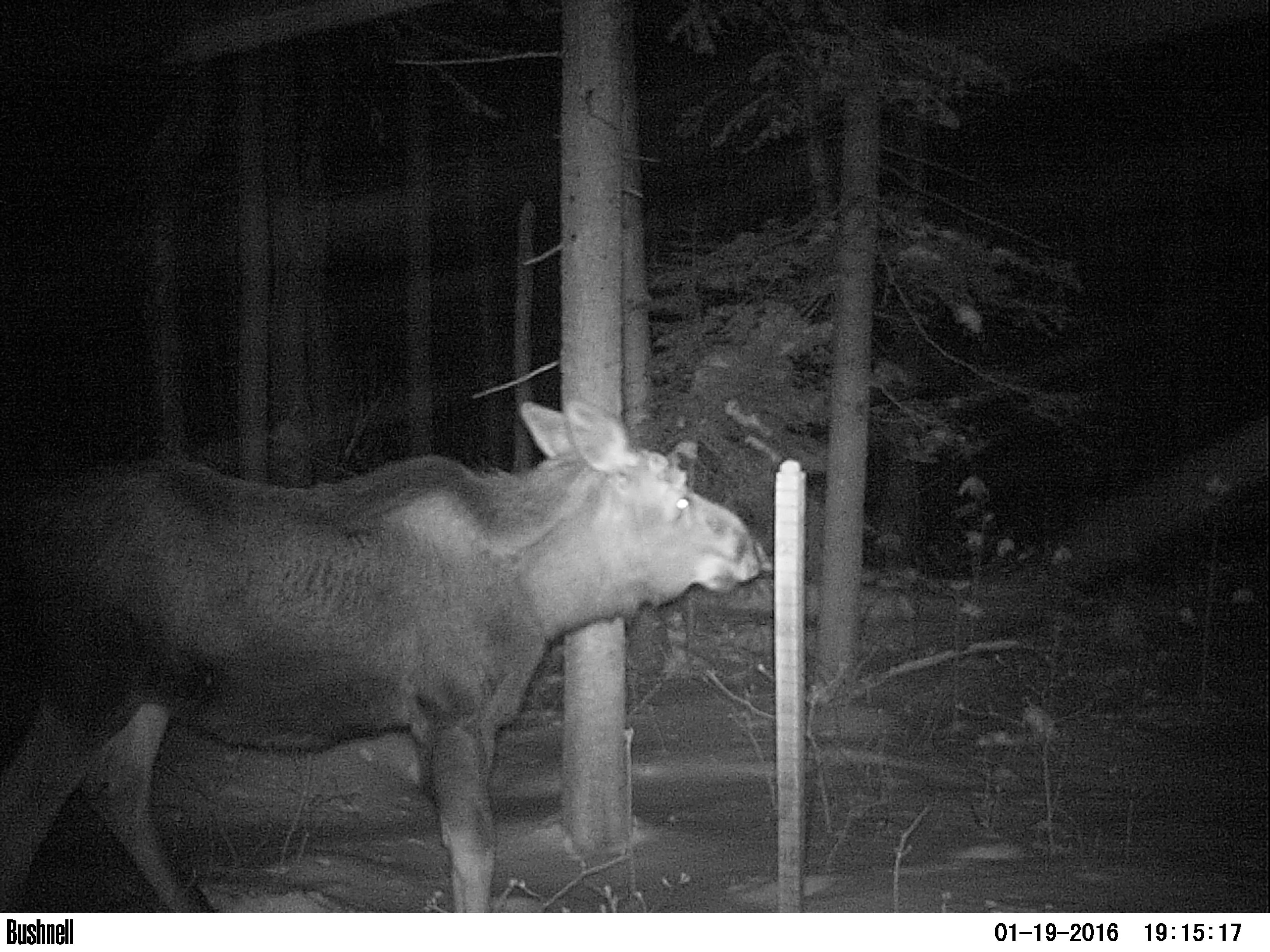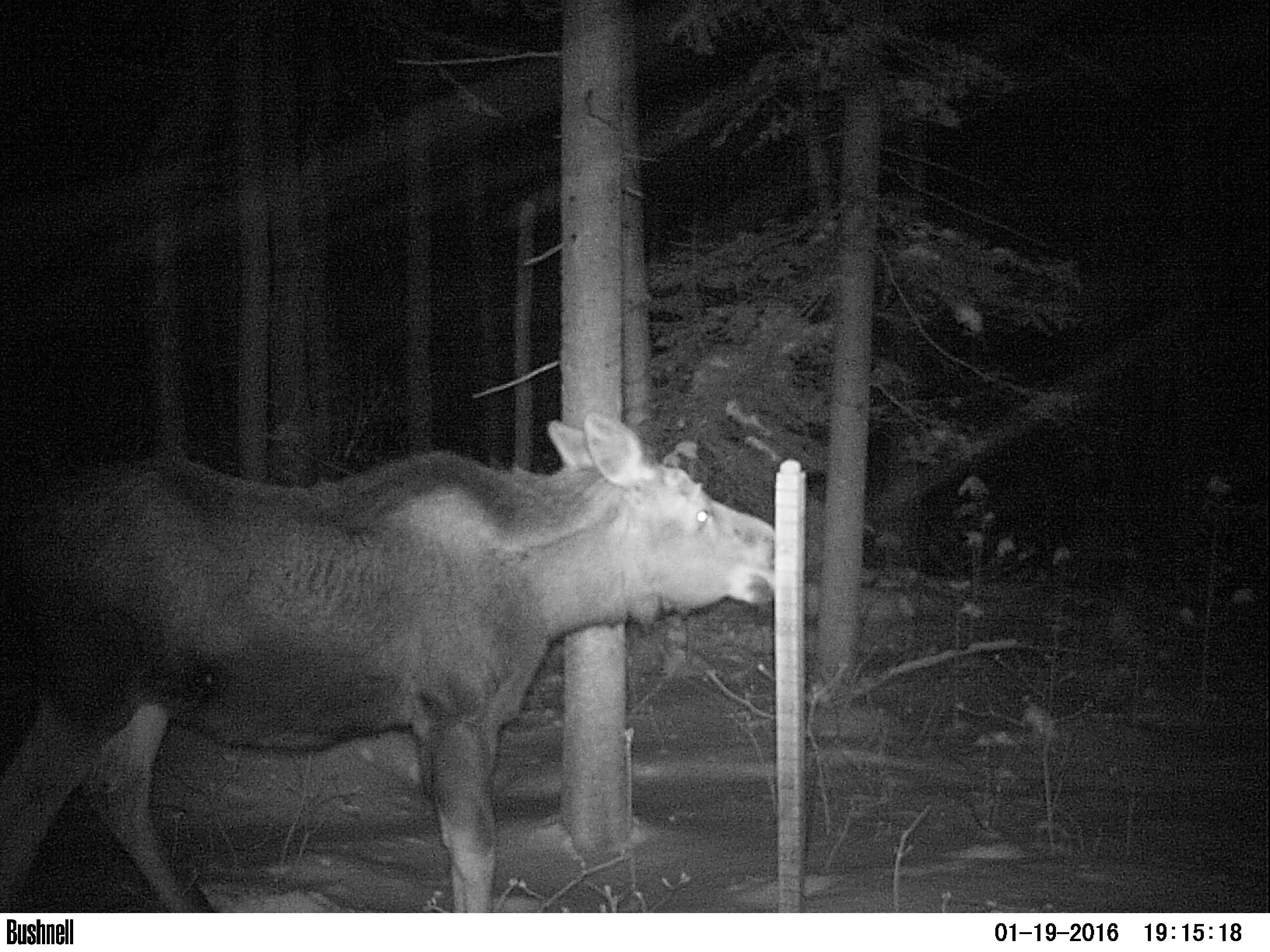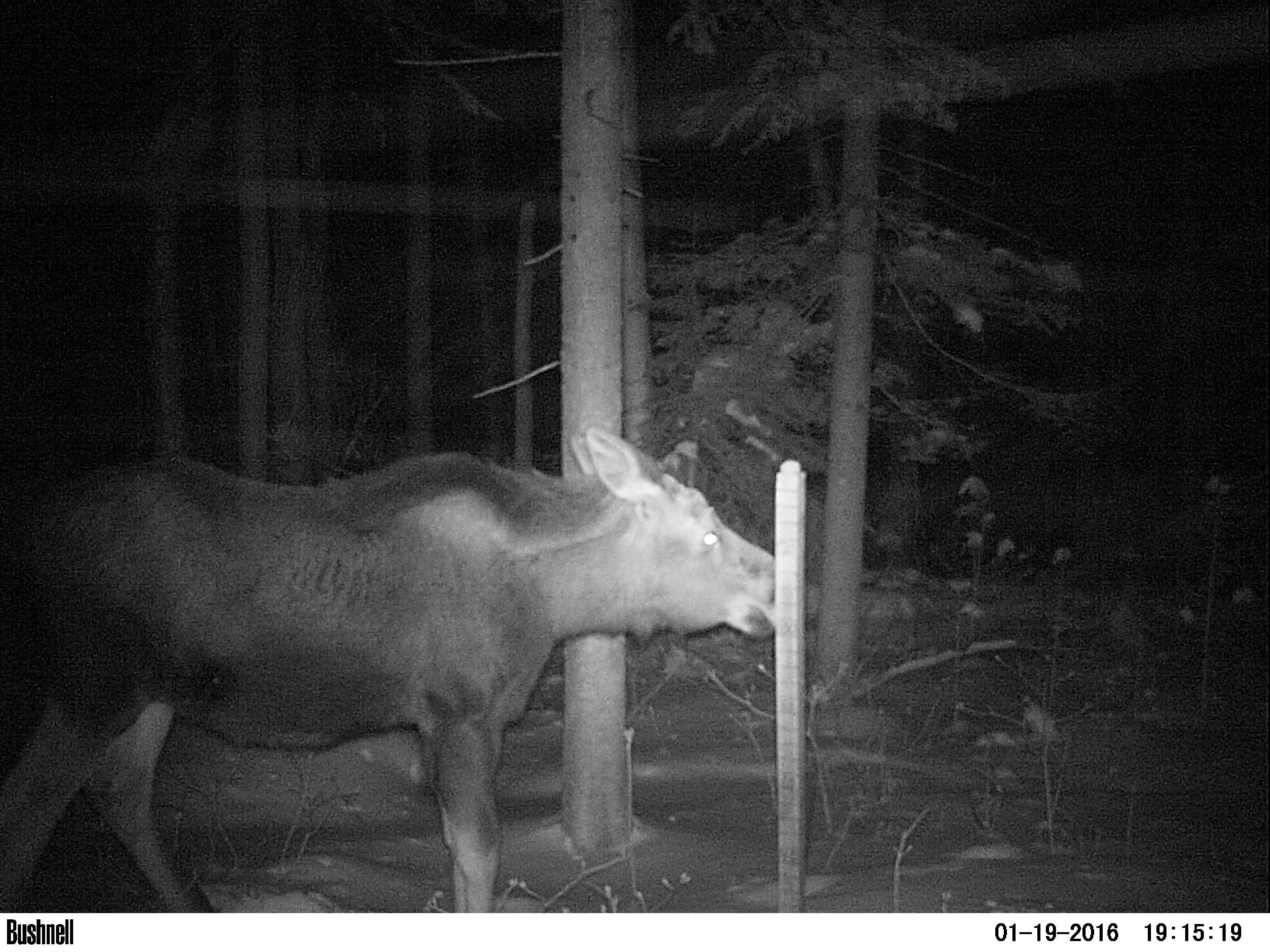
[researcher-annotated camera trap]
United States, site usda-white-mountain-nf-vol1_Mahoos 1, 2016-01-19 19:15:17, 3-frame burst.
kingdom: Animalia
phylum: Chordata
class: Mammalia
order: Artiodactyla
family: Cervidae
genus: Alces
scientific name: Alces alces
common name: moose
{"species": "moose (Alces alces)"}